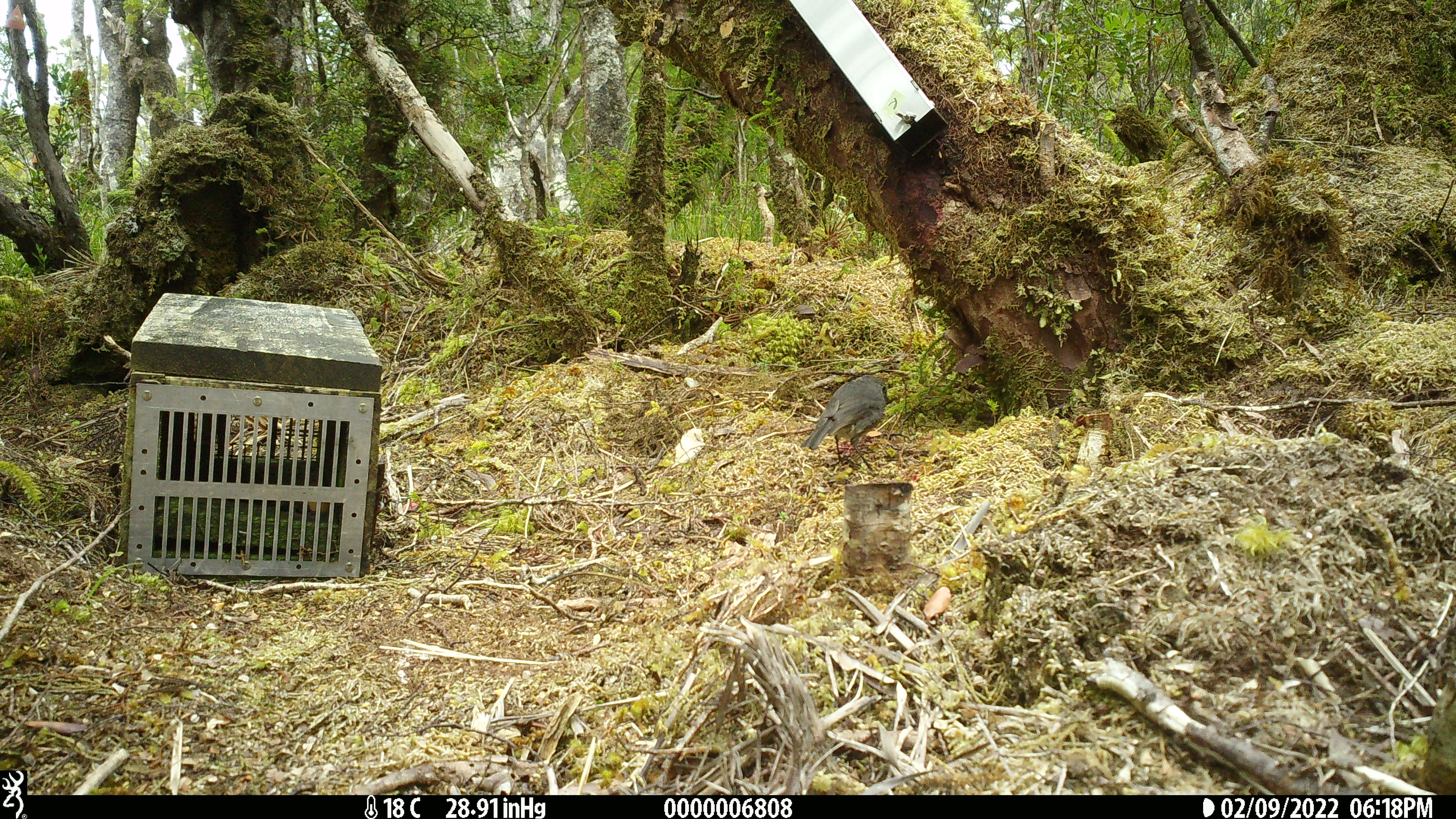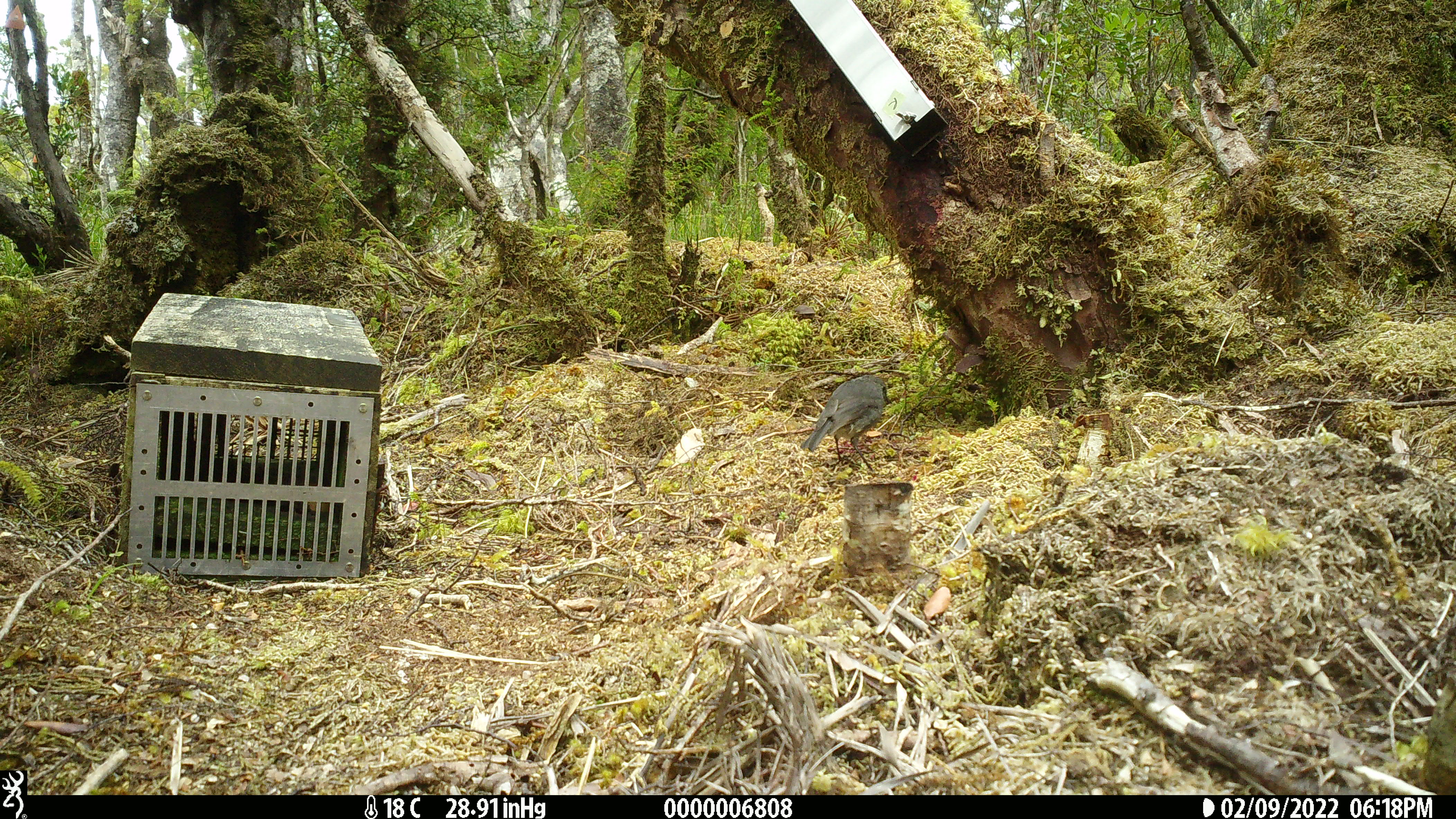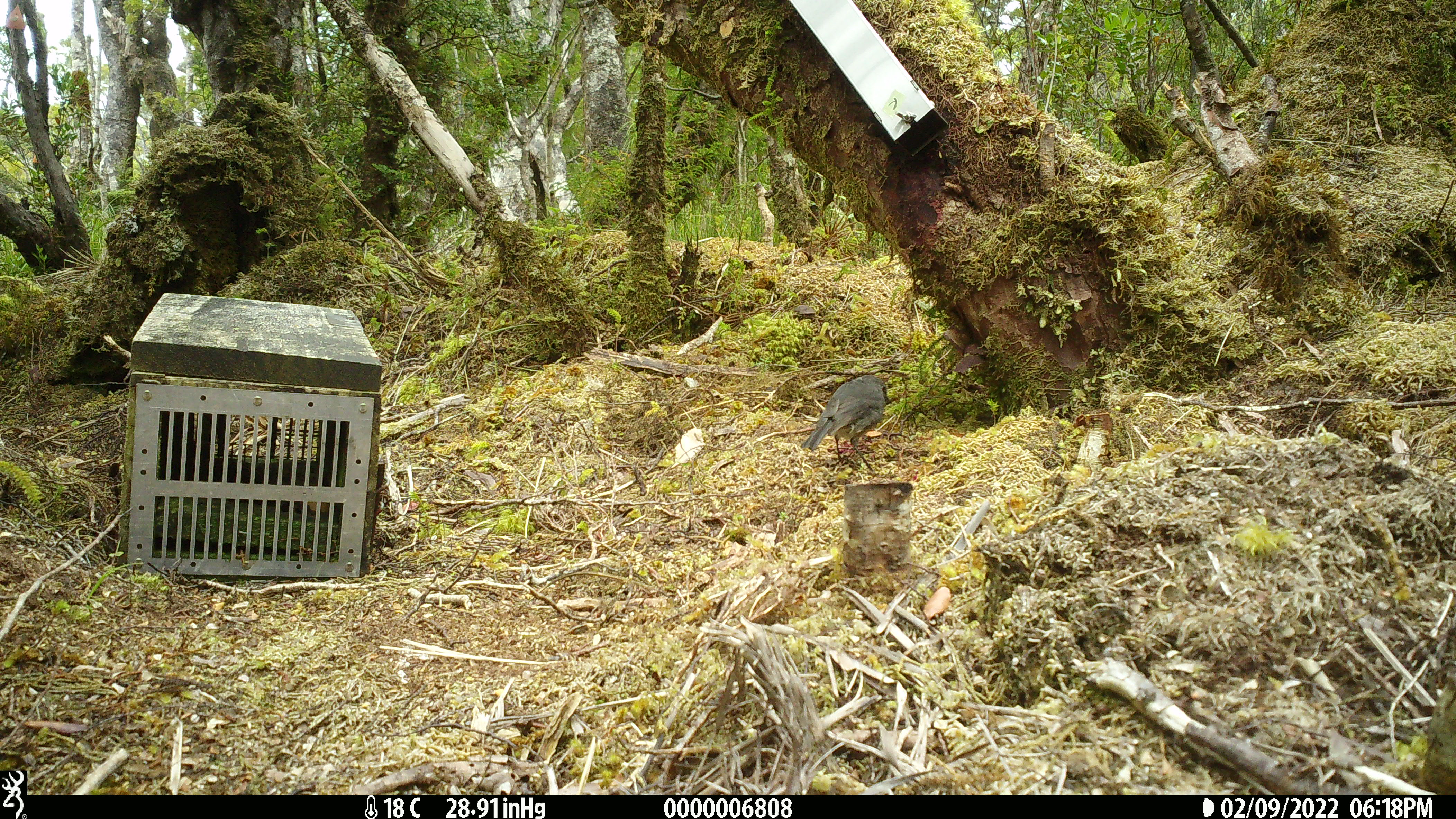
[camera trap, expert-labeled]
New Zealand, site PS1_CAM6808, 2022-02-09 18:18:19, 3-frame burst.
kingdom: Animalia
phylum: Chordata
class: Aves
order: Passeriformes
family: Petroicidae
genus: Petroica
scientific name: Petroica australis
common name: new zealand robin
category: robin